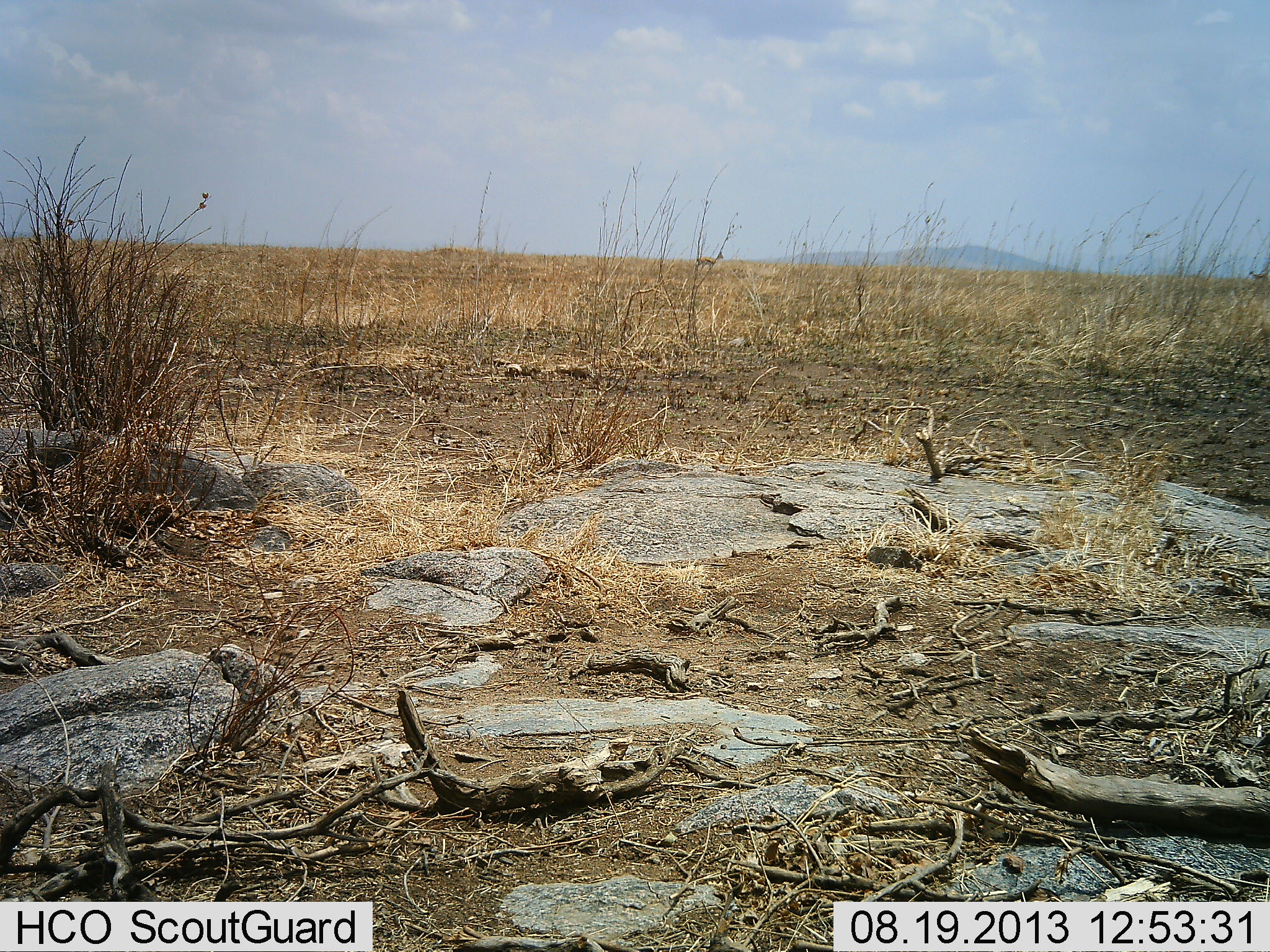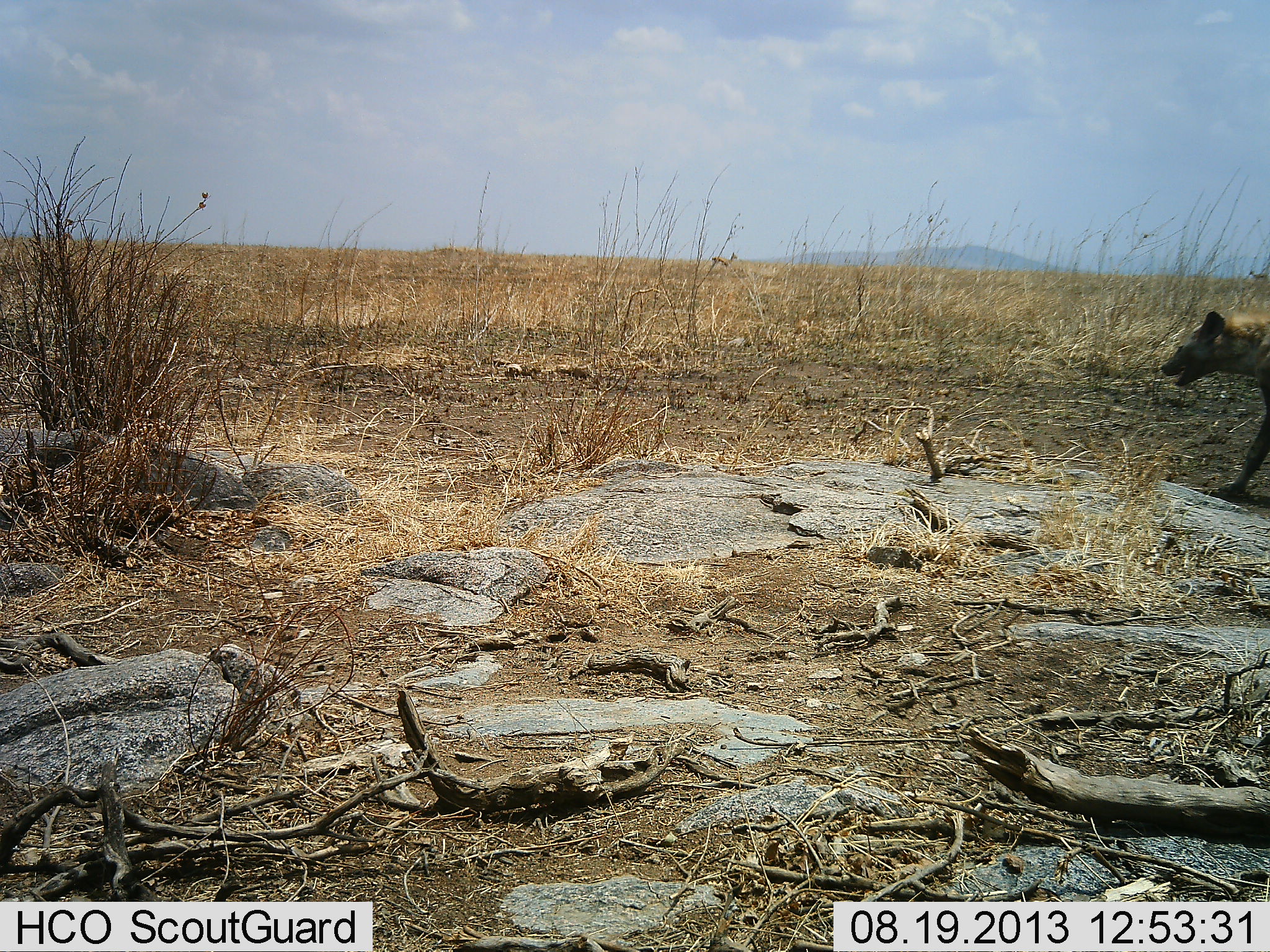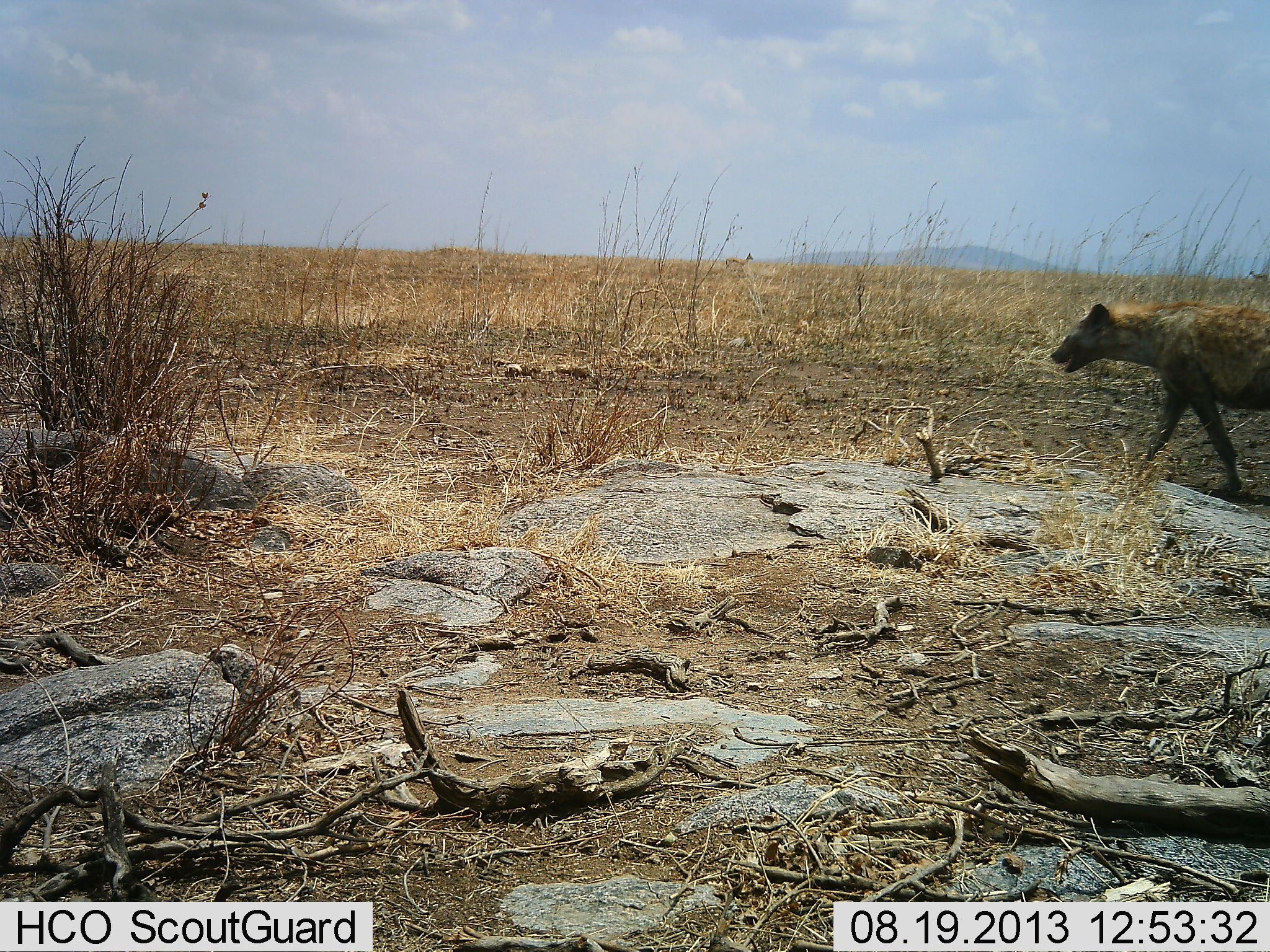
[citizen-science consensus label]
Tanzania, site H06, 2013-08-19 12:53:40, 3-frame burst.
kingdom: Animalia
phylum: Chordata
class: Mammalia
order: Carnivora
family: Hyaenidae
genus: Crocuta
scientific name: Crocuta crocuta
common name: spotted hyena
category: hyenaspotted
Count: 1.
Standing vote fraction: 0%.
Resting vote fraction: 0%.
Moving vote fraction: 100%.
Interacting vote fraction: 0%.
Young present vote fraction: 0%.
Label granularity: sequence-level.